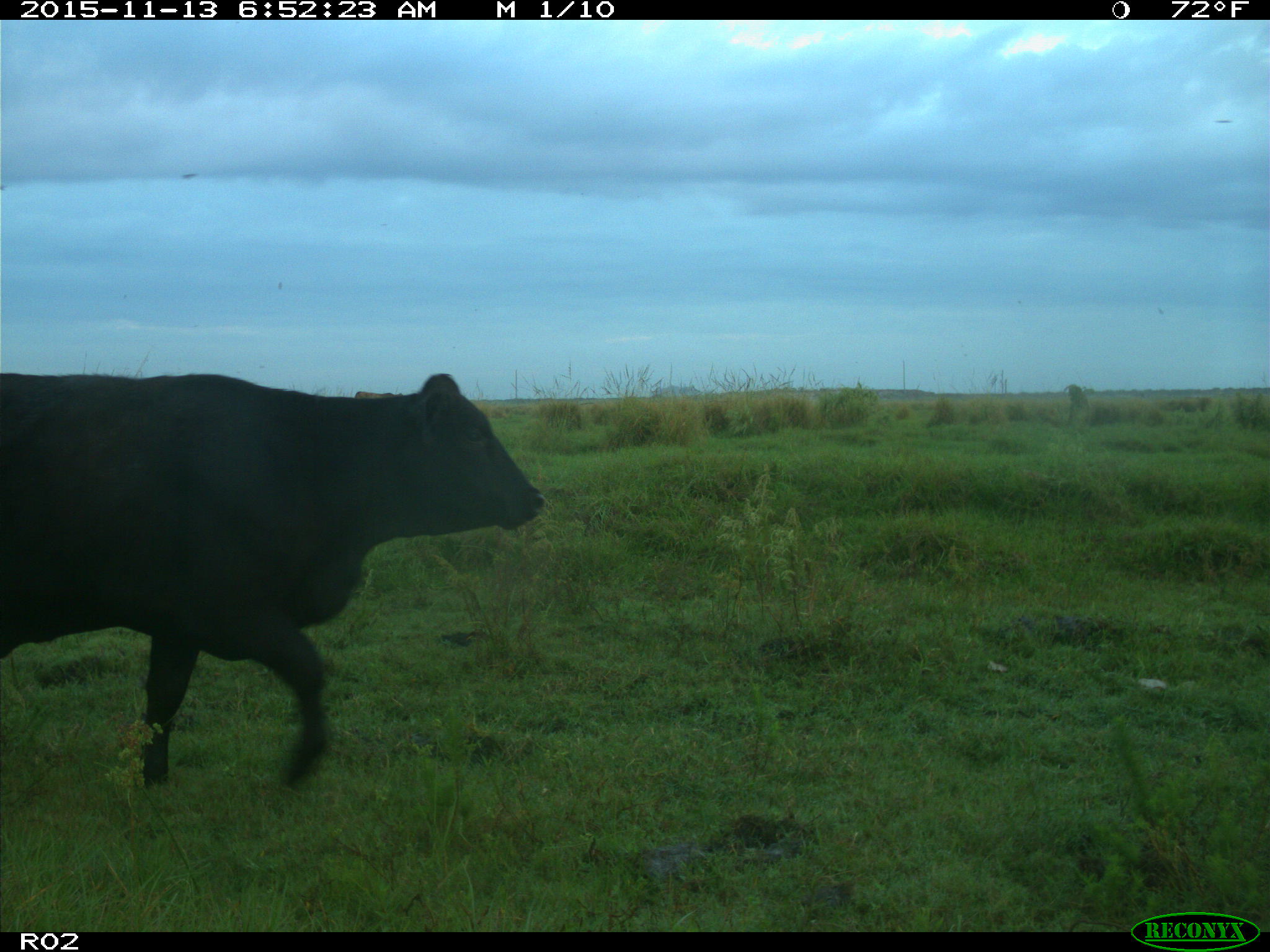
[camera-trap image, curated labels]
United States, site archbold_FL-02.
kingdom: Animalia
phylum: Chordata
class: Mammalia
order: Artiodactyla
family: Bovidae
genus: Bos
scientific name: Bos taurus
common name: domestic cow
Bos taurus (domestic cow).